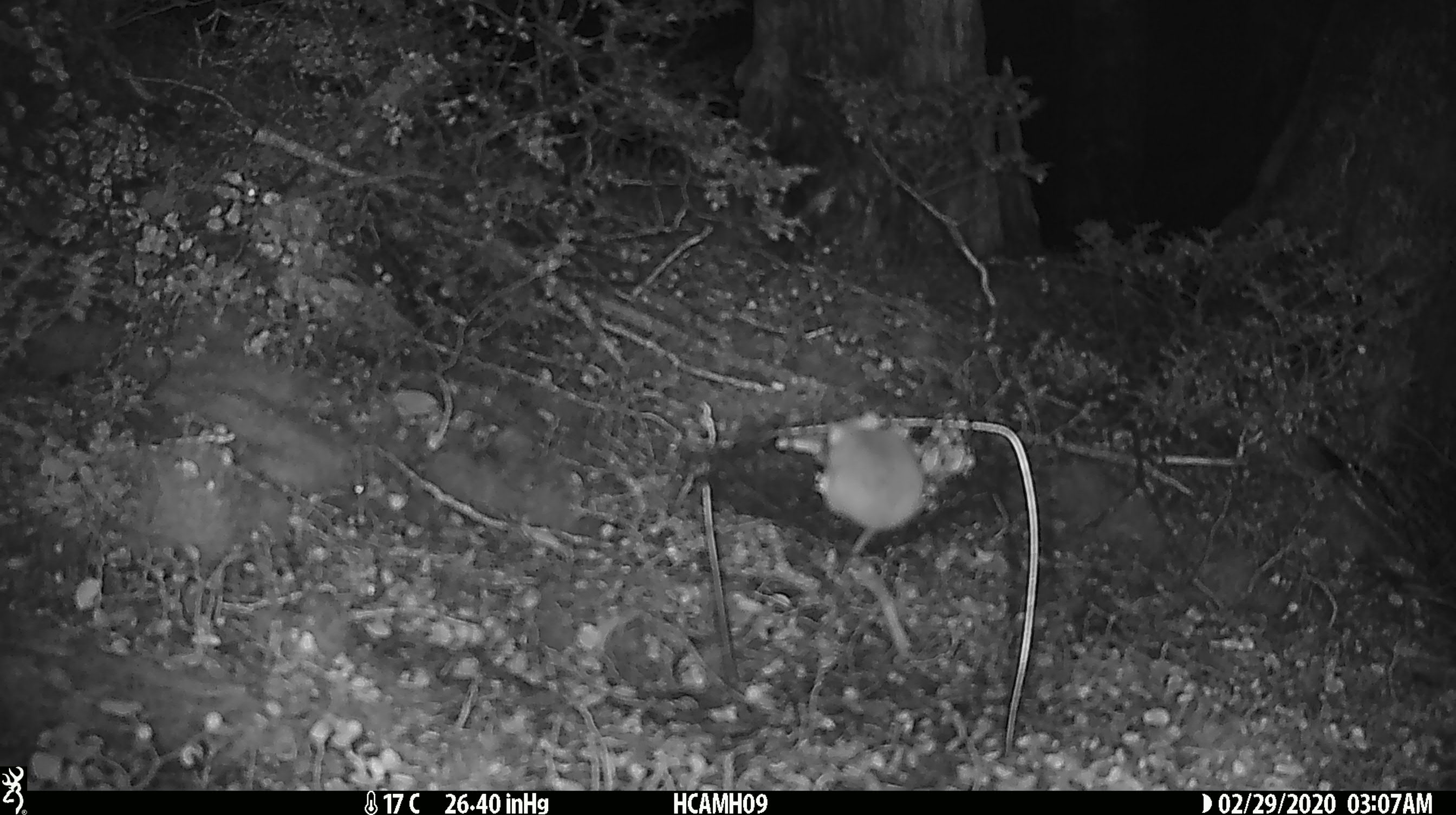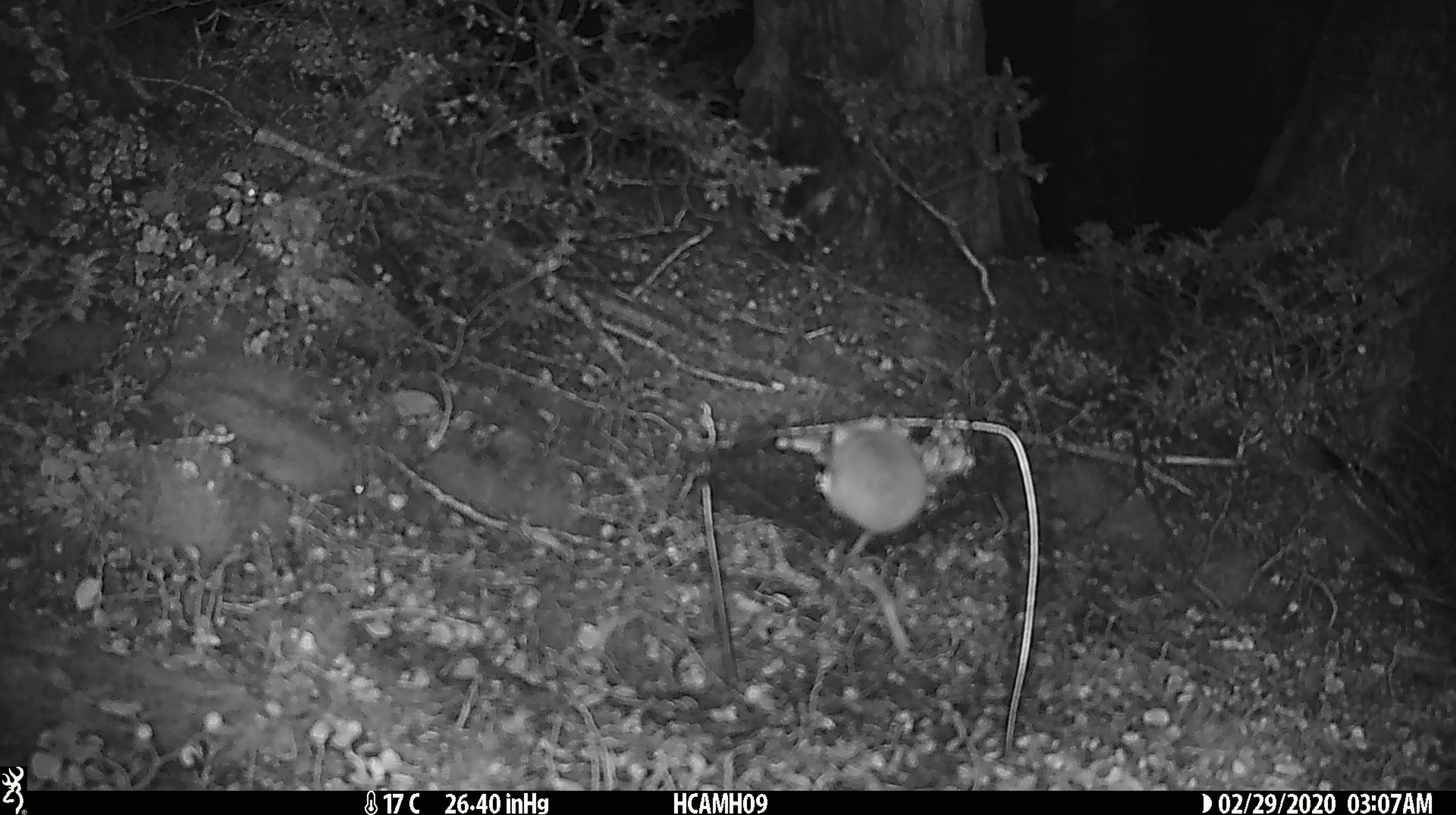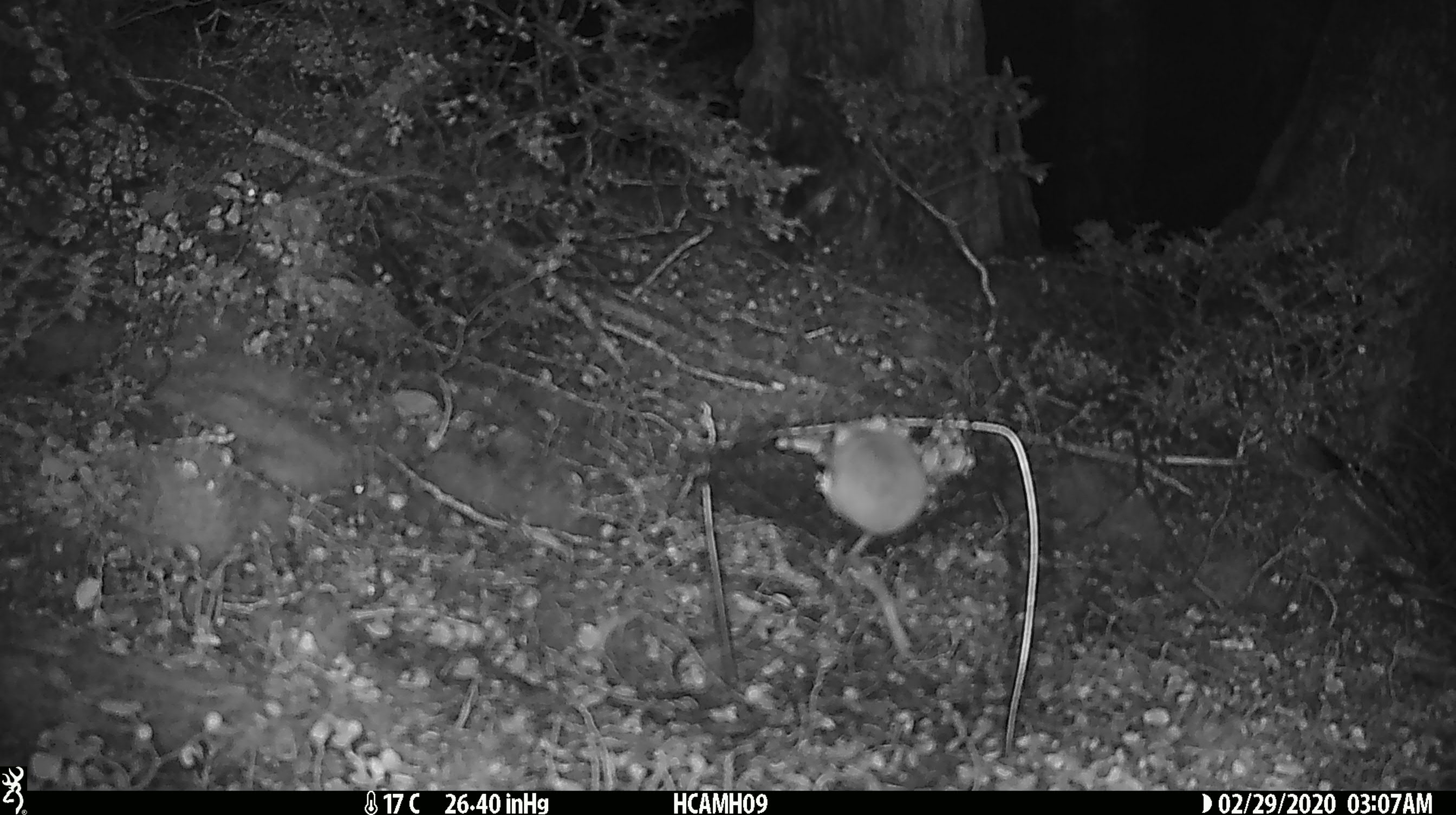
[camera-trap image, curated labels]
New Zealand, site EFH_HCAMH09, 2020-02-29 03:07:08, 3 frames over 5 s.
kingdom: Animalia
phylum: Chordata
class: Mammalia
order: Rodentia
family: Muridae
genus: Mus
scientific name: Mus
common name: mouse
Mouse (Mus).